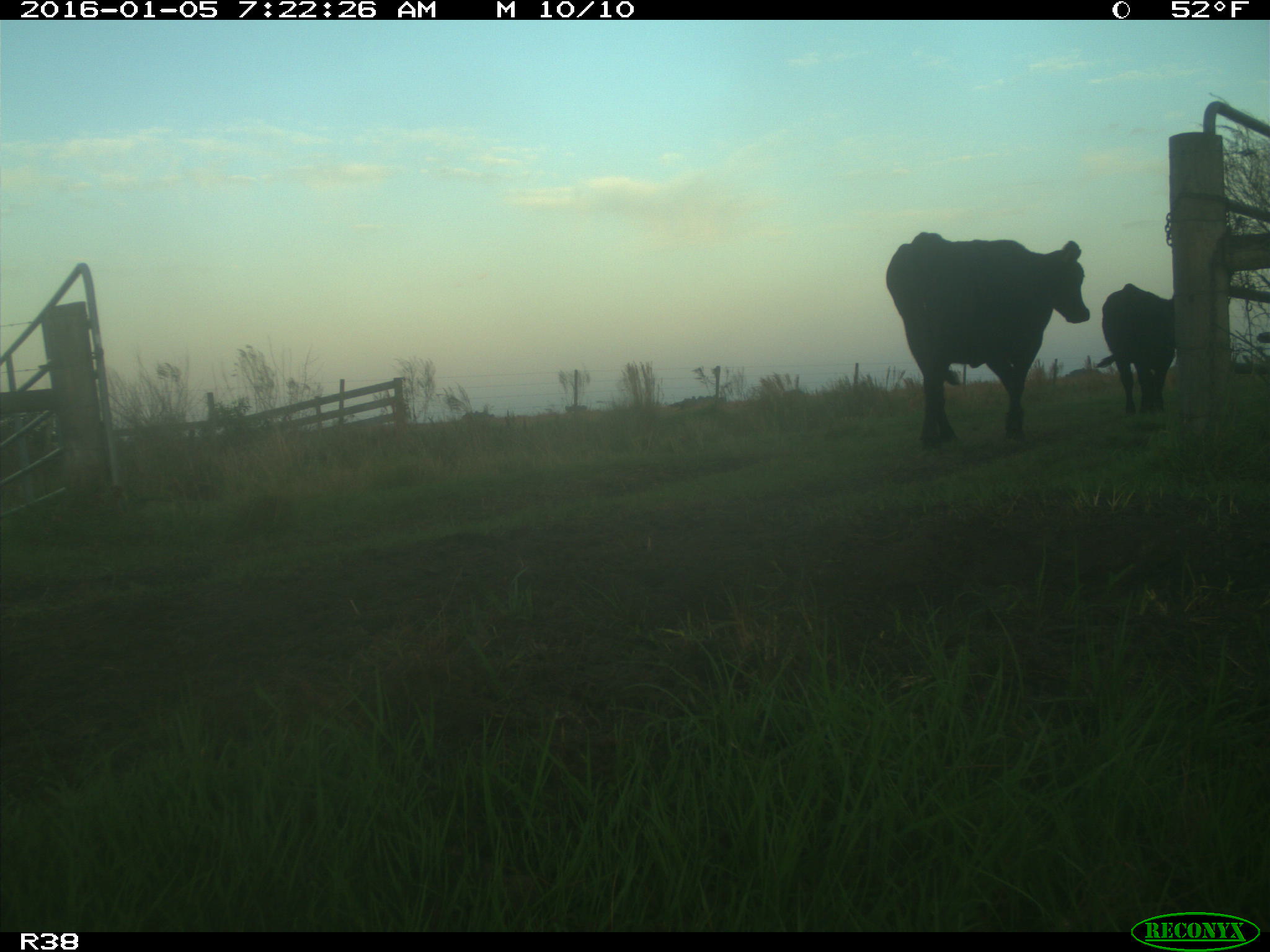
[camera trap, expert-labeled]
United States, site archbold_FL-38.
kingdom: Animalia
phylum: Chordata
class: Mammalia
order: Artiodactyla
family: Bovidae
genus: Bos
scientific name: Bos taurus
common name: domestic cow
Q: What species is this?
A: Bos taurus (domestic cow).